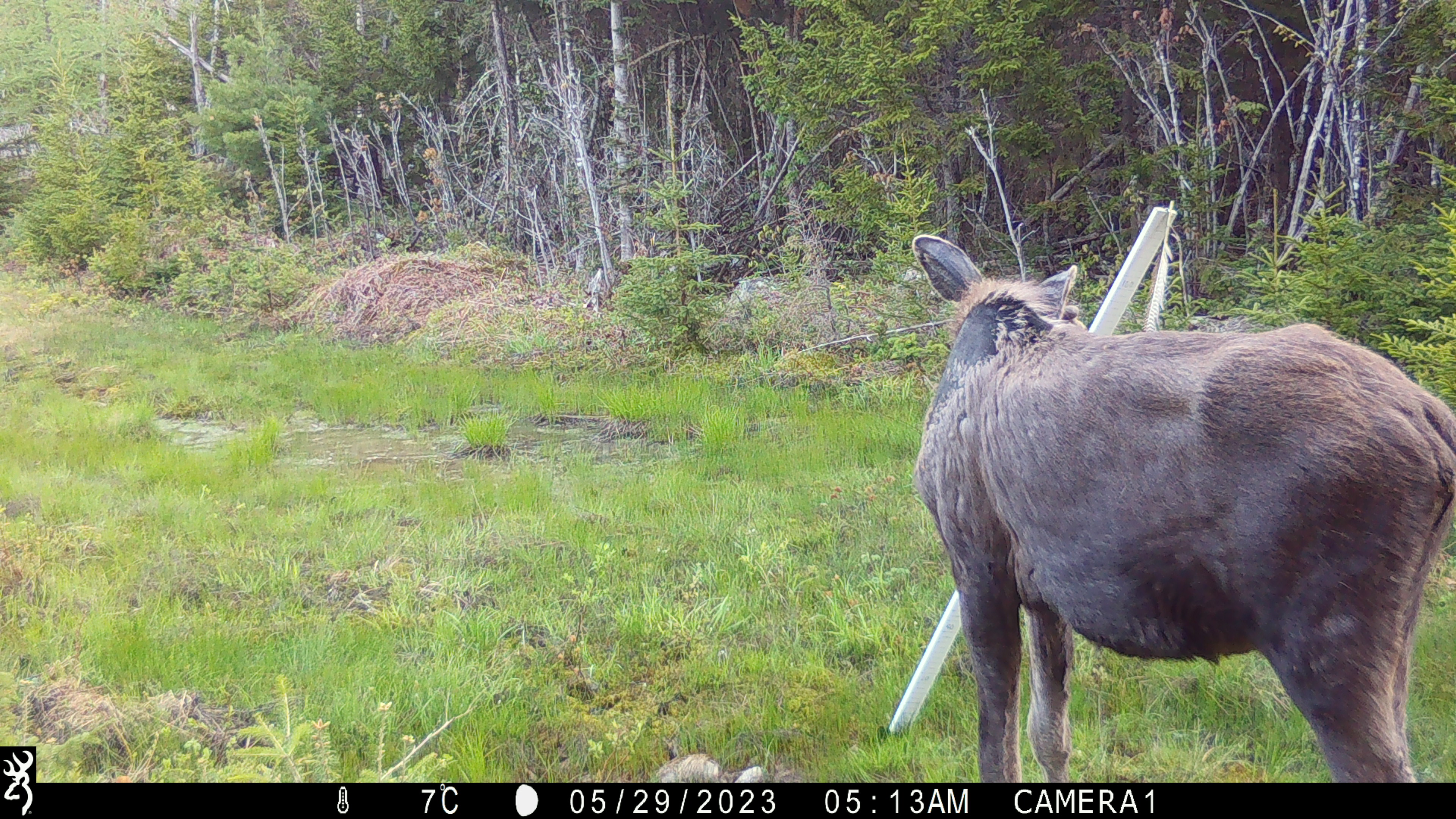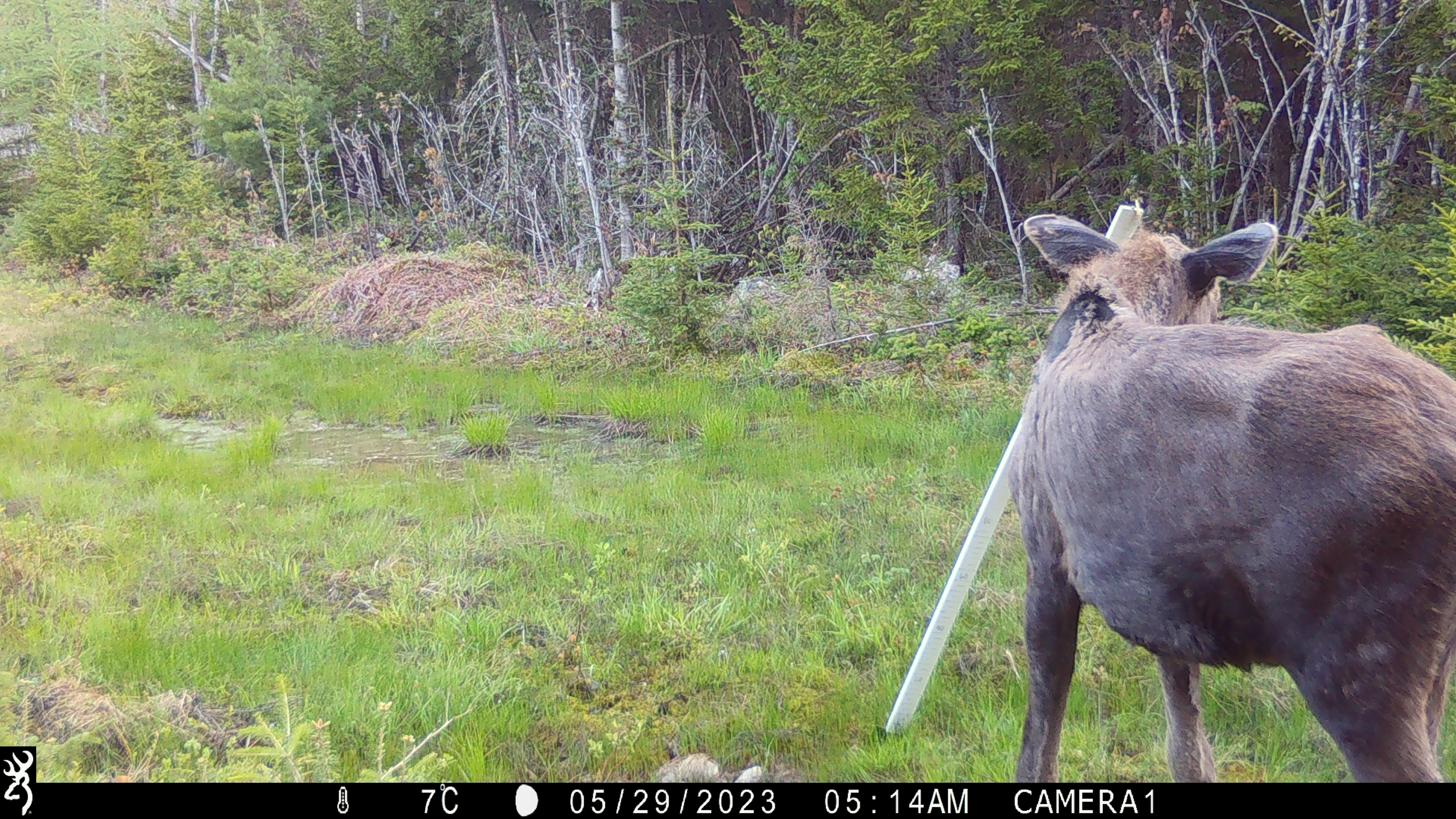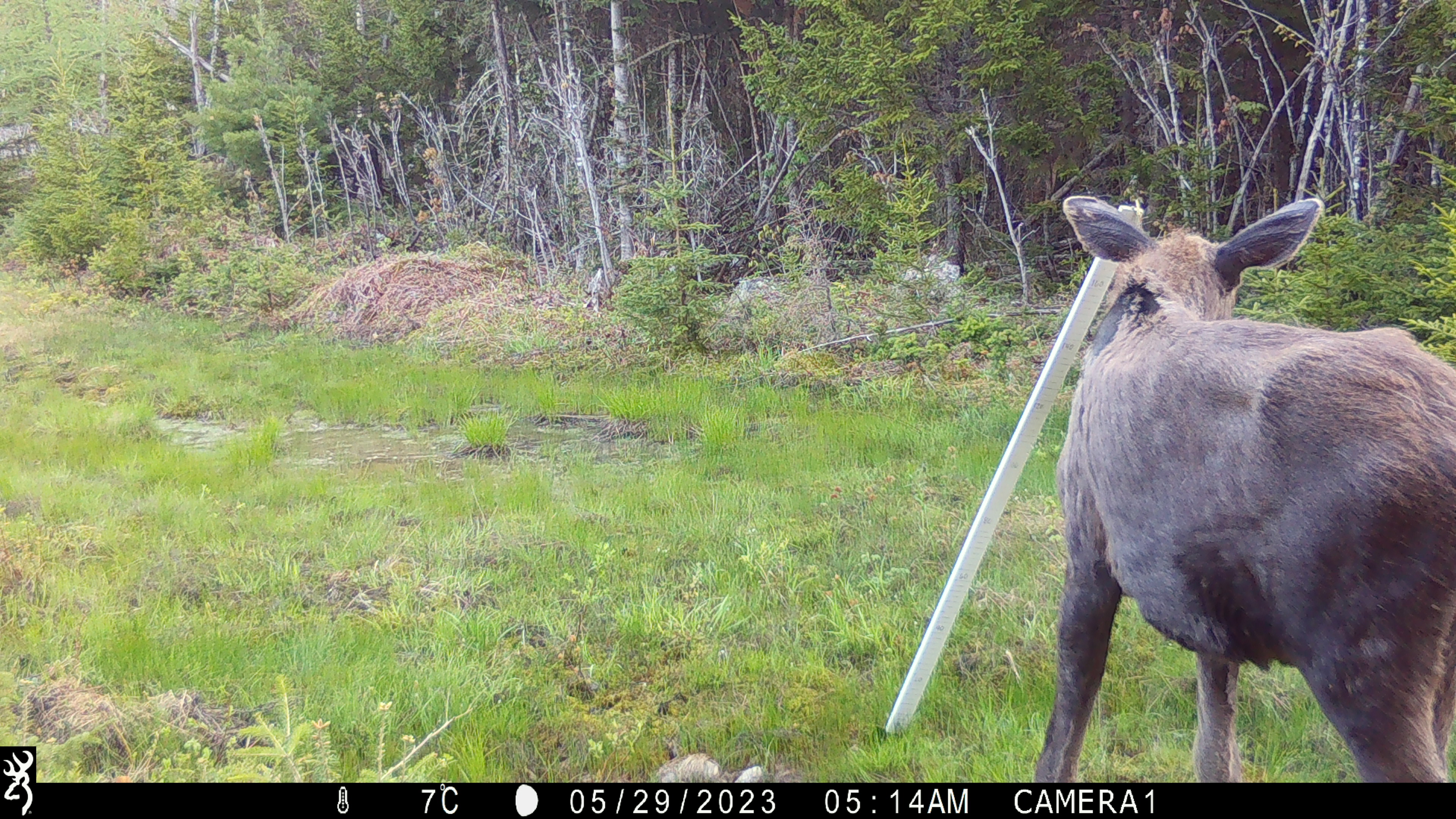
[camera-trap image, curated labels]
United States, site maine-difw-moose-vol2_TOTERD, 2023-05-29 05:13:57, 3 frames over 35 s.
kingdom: Animalia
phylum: Chordata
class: Mammalia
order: Artiodactyla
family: Cervidae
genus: Alces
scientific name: Alces alces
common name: moose